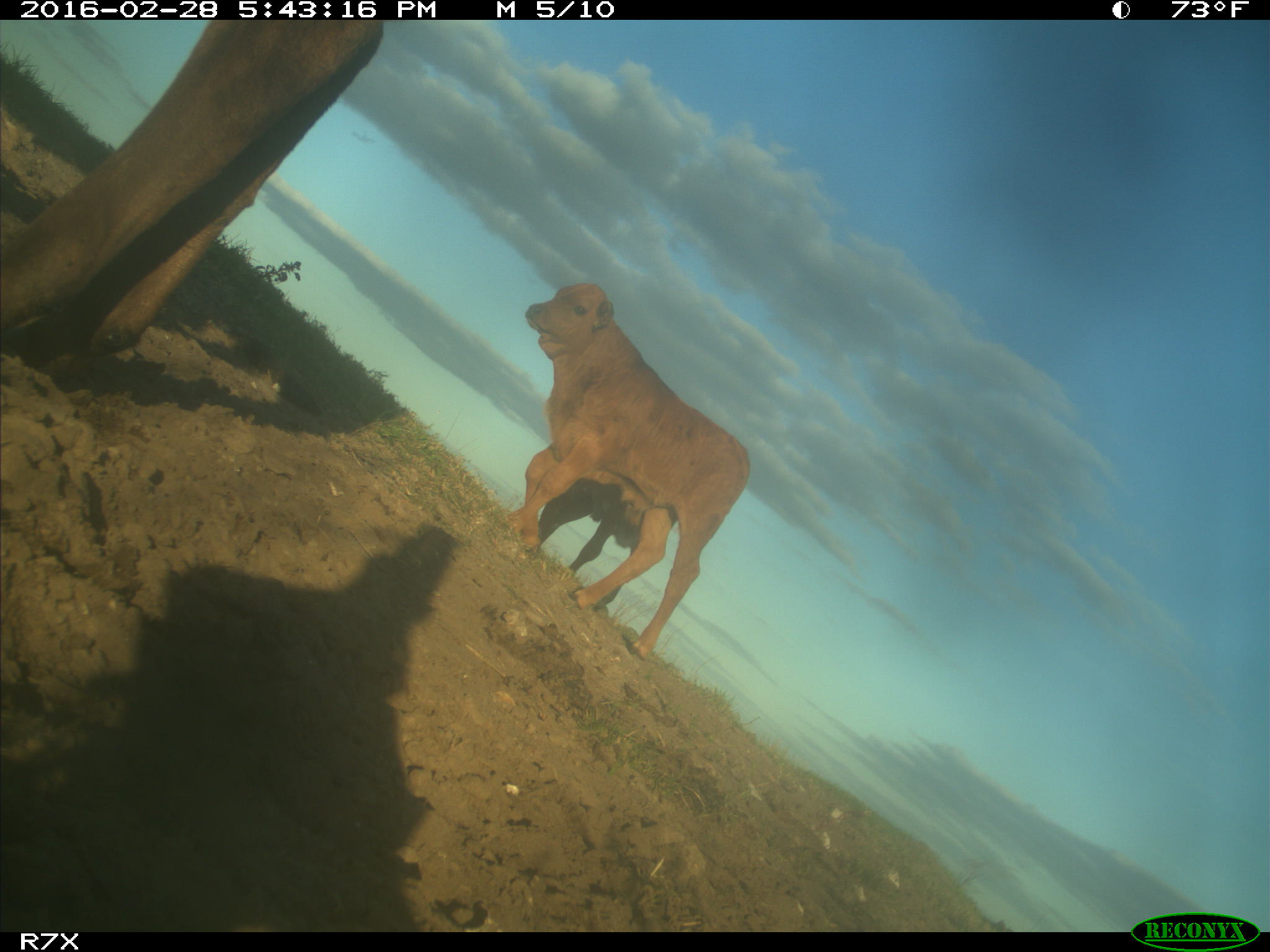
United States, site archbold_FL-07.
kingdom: Animalia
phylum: Chordata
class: Mammalia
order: Artiodactyla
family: Bovidae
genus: Bos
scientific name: Bos taurus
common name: domestic cow